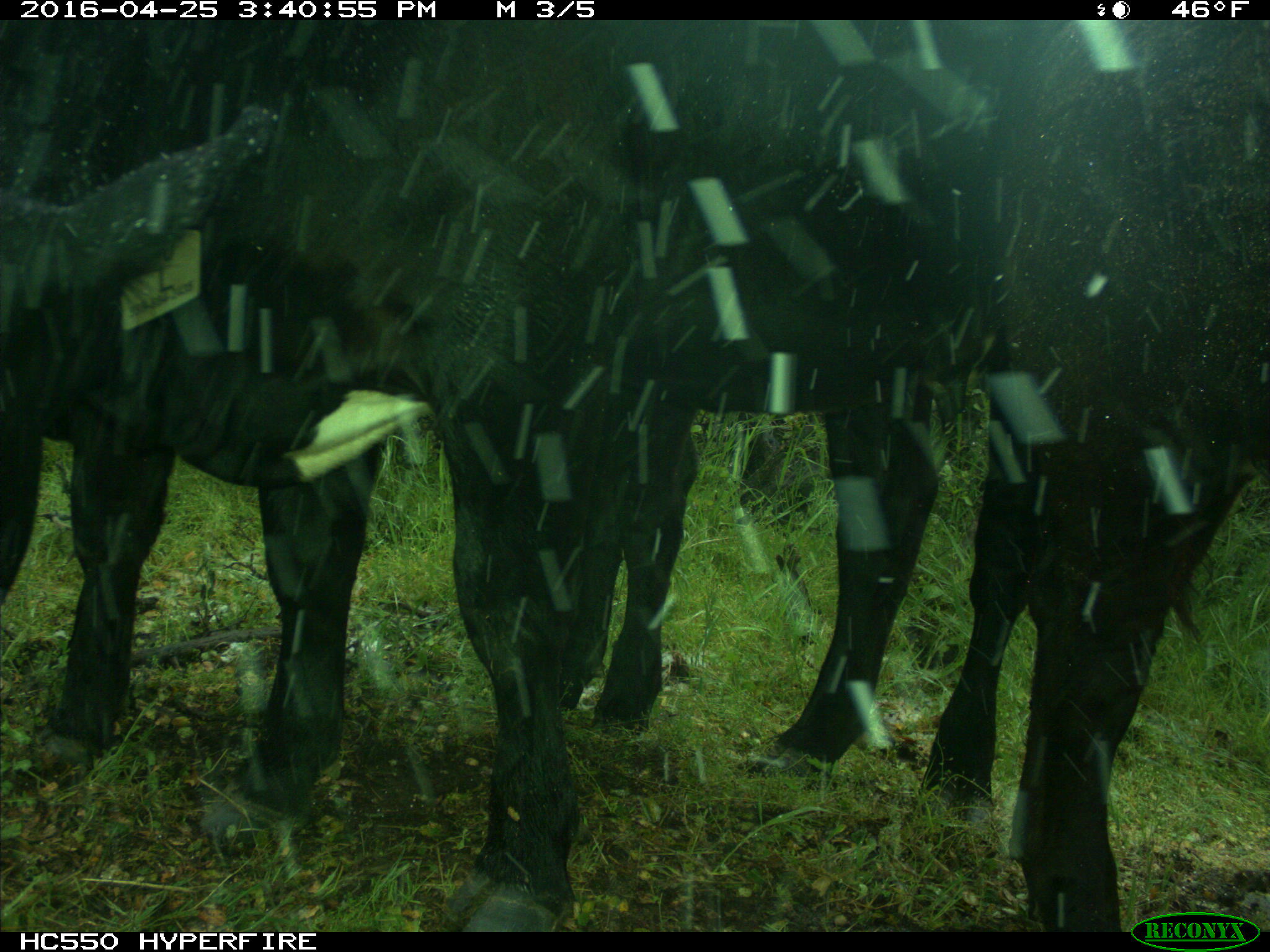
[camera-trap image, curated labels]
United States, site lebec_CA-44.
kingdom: Animalia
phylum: Chordata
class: Mammalia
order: Artiodactyla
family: Bovidae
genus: Bos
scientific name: Bos taurus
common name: domestic cow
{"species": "Bos taurus (domestic cow)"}